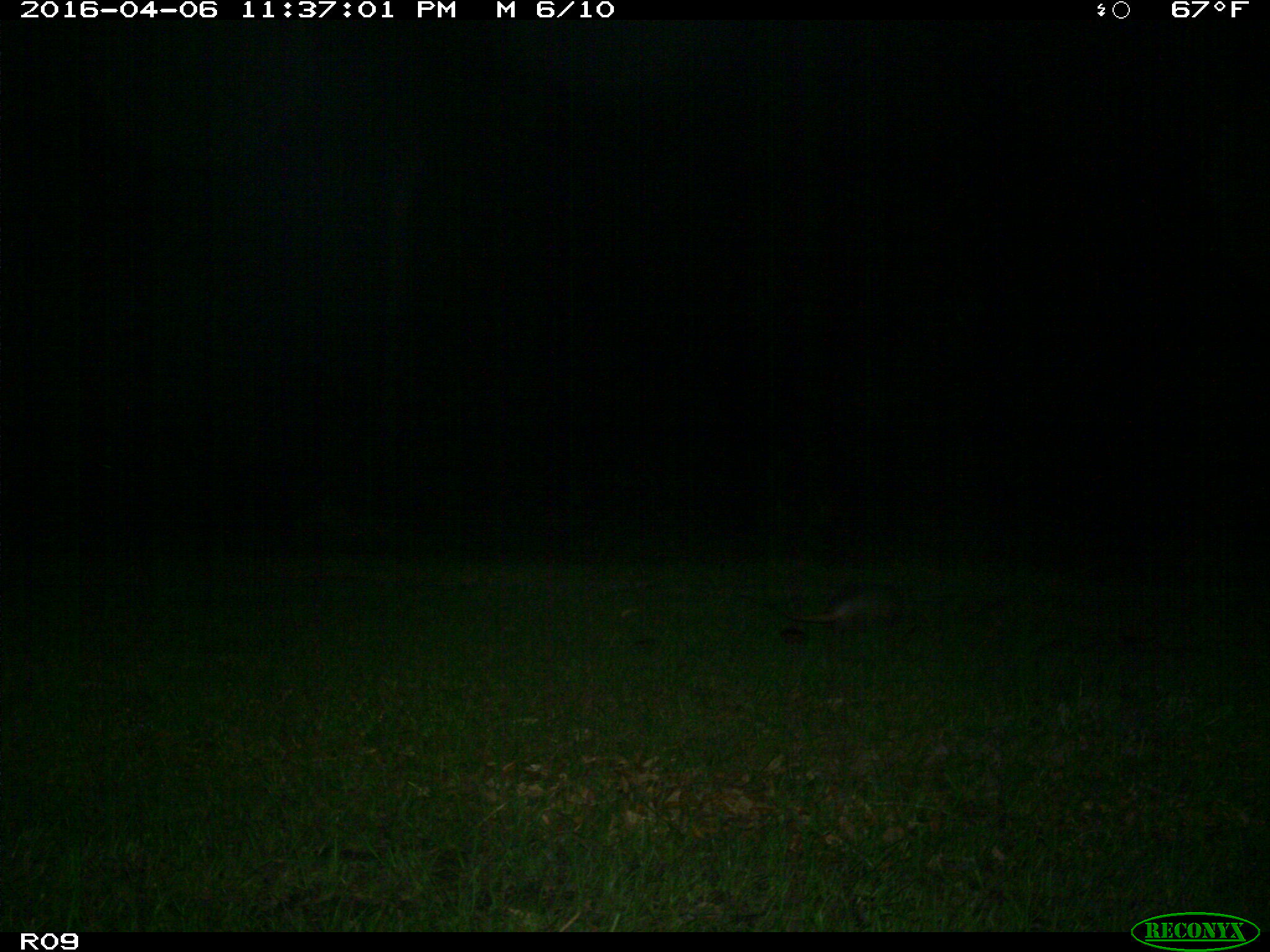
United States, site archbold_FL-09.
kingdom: Animalia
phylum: Chordata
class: Mammalia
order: Cingulata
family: Dasypodidae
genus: Dasypus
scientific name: Dasypus novemcinctus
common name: nine-banded armadillo